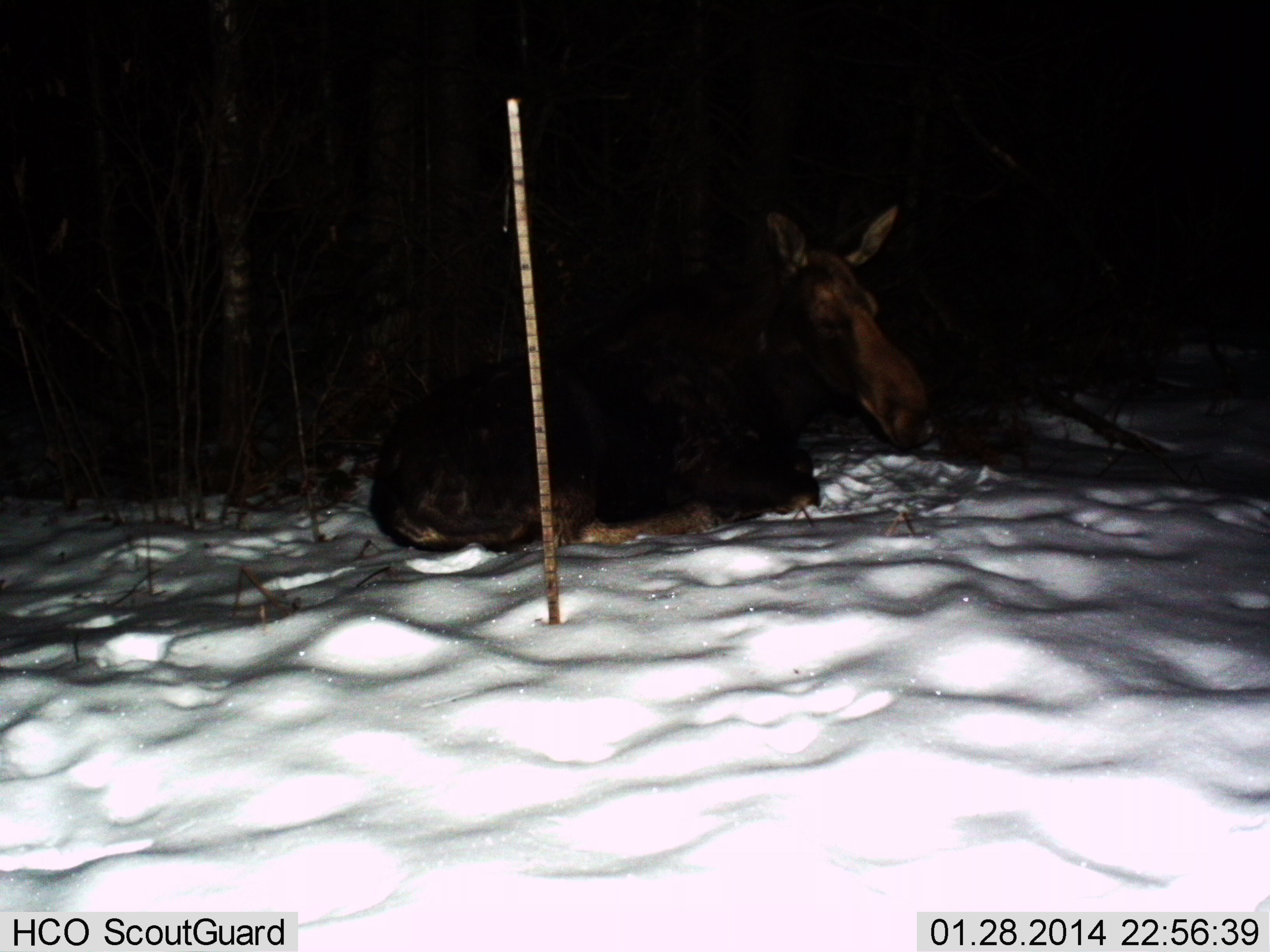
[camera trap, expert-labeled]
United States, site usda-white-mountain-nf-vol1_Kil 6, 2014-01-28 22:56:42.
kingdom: Animalia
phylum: Chordata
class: Mammalia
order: Artiodactyla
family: Cervidae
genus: Alces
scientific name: Alces alces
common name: moose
Moose (Alces alces).